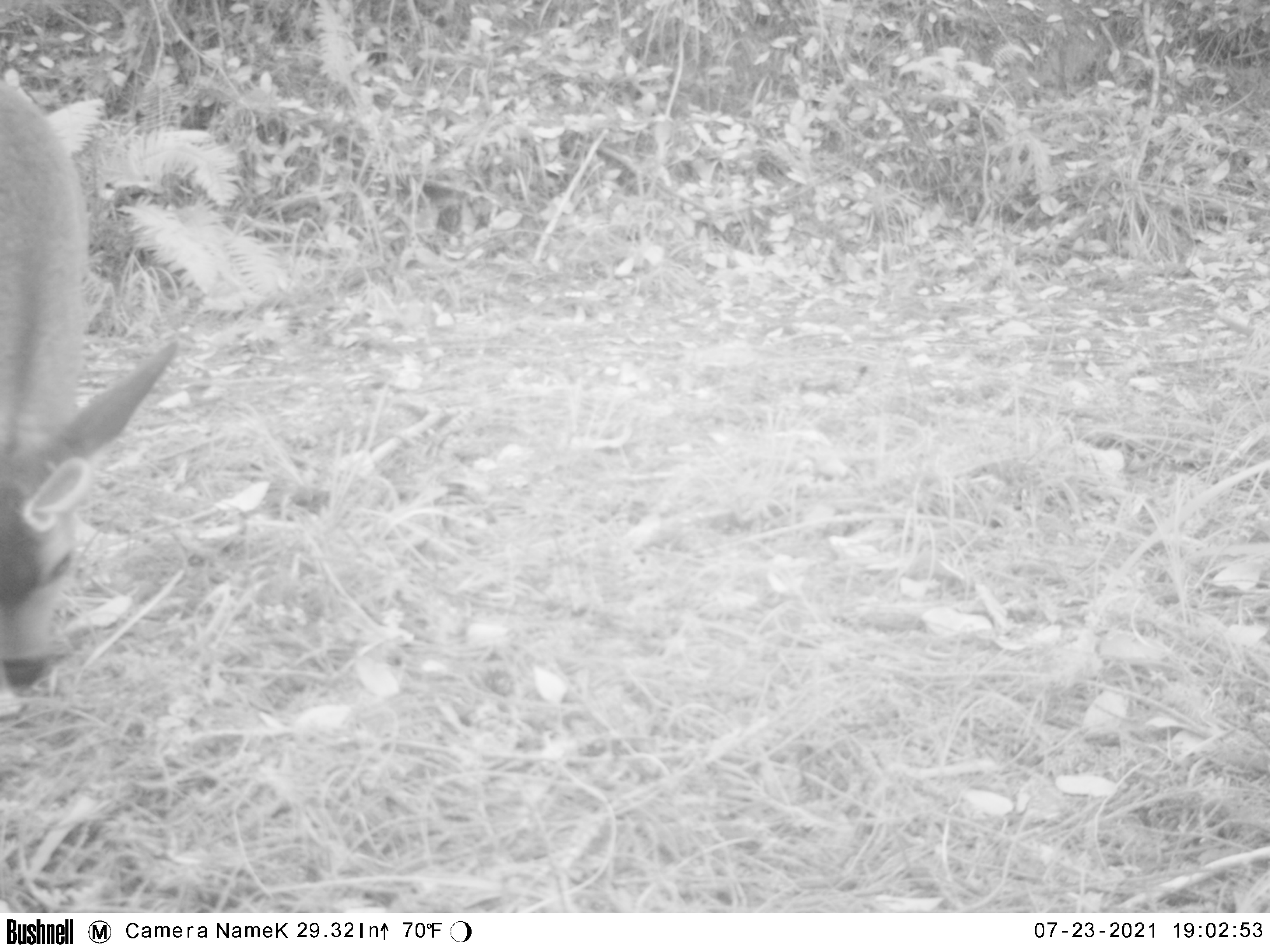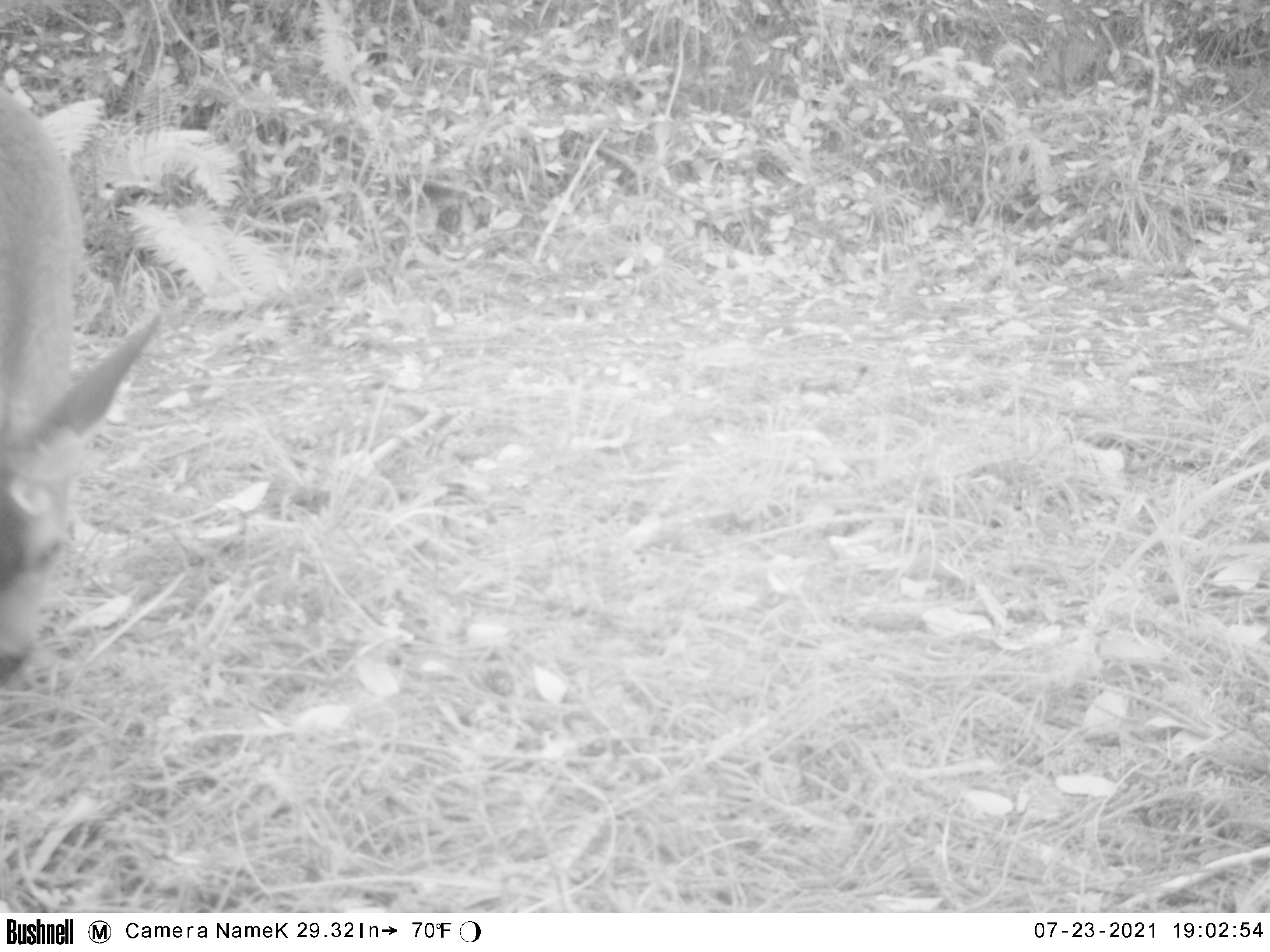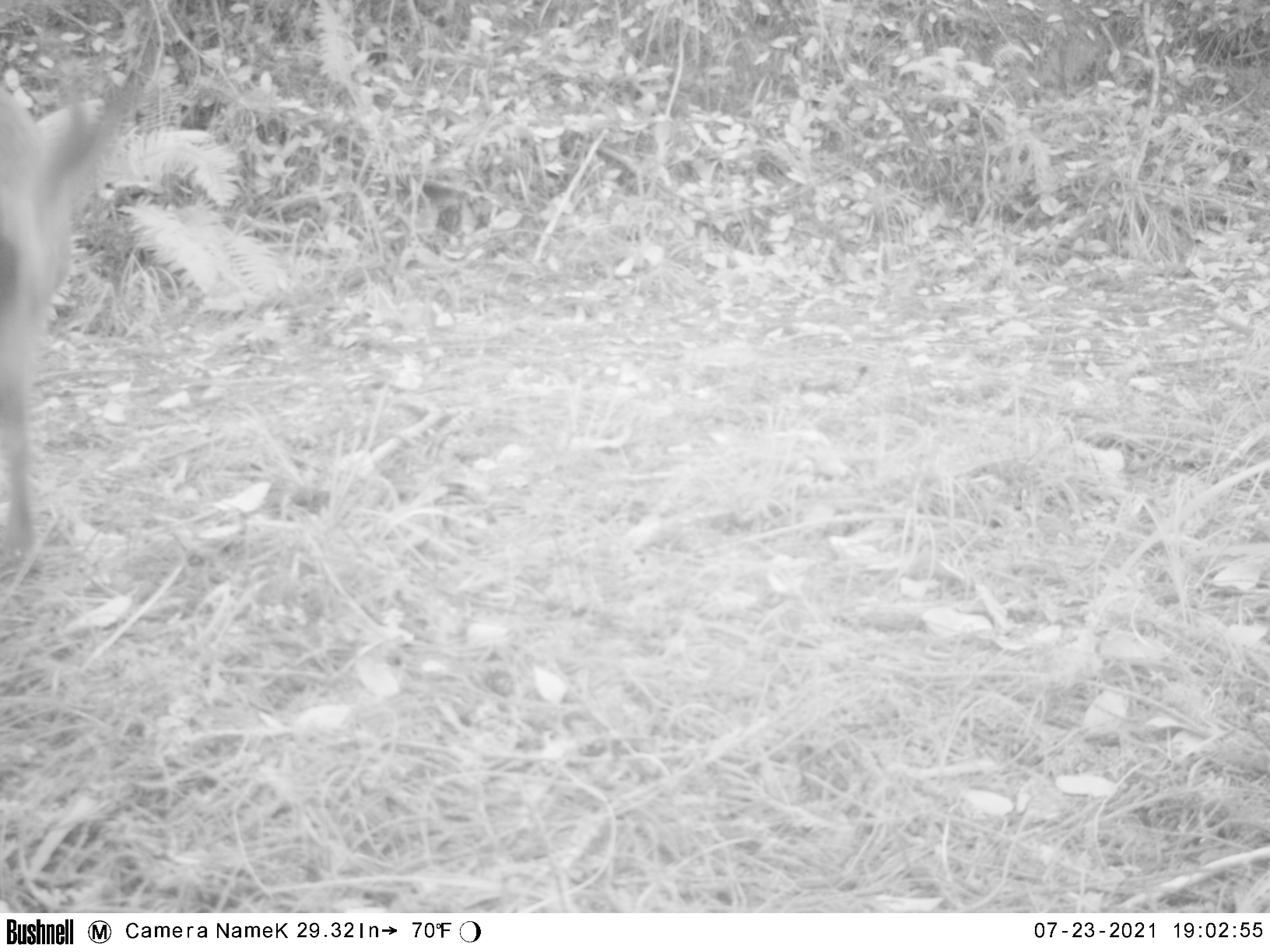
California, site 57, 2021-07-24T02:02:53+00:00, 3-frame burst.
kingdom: Animalia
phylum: Chordata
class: Mammalia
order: Artiodactyla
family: Cervidae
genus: Odocoileus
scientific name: Odocoileus hemionus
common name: mule deer